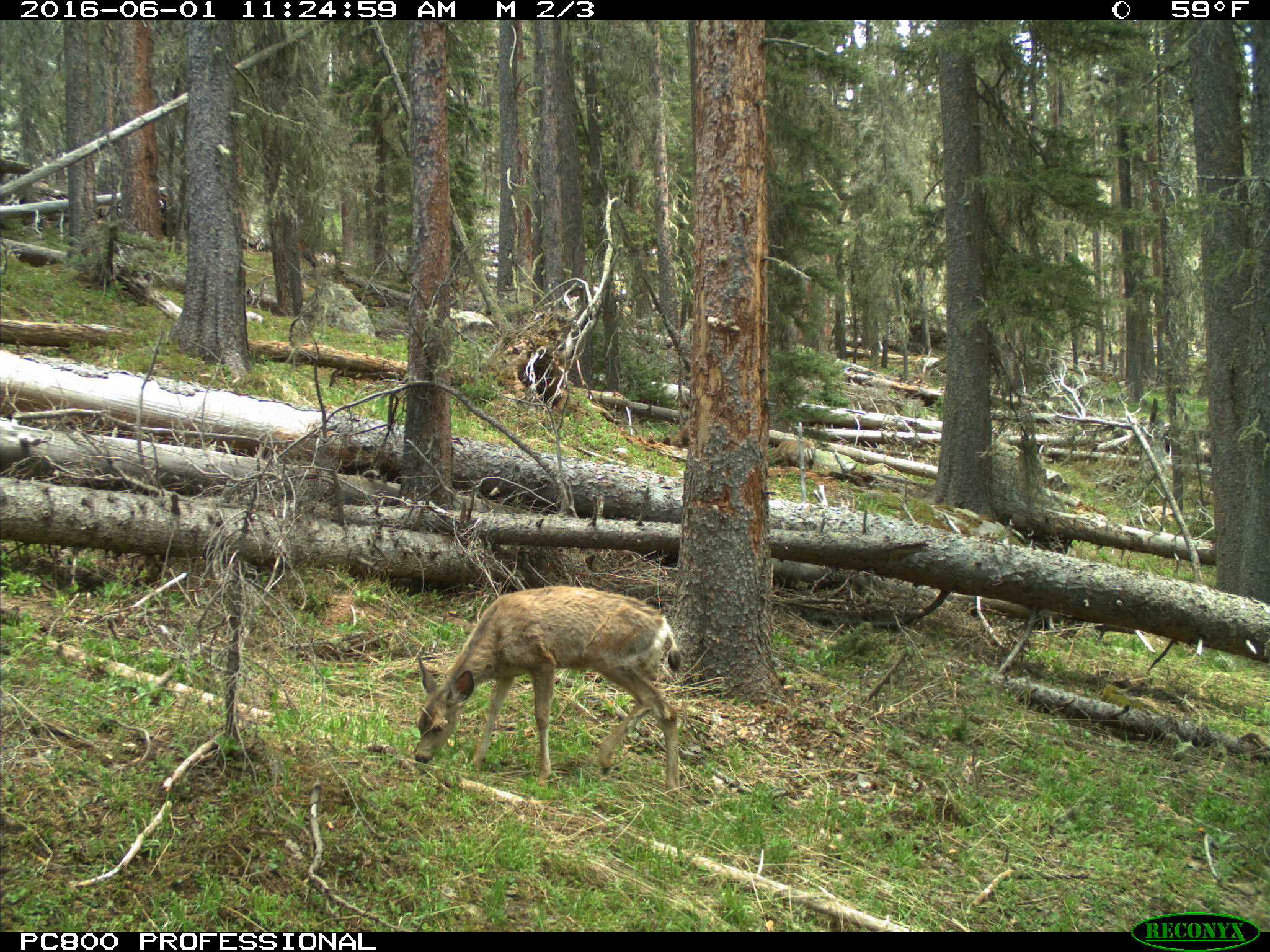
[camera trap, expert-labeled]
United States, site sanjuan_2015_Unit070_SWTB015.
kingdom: Animalia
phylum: Chordata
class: Mammalia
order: Artiodactyla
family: Cervidae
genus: Odocoileus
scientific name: Odocoileus hemionus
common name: mule deer